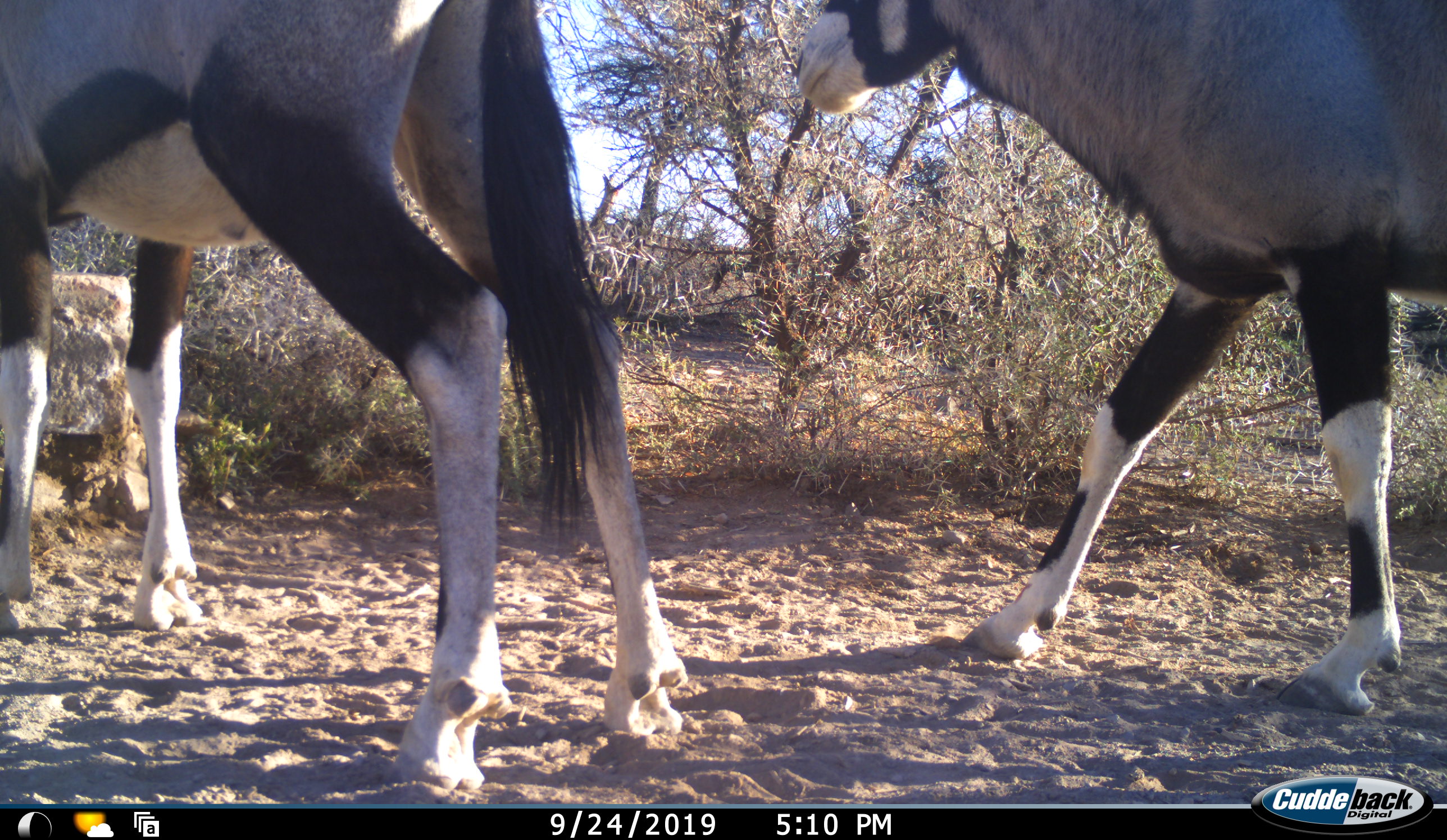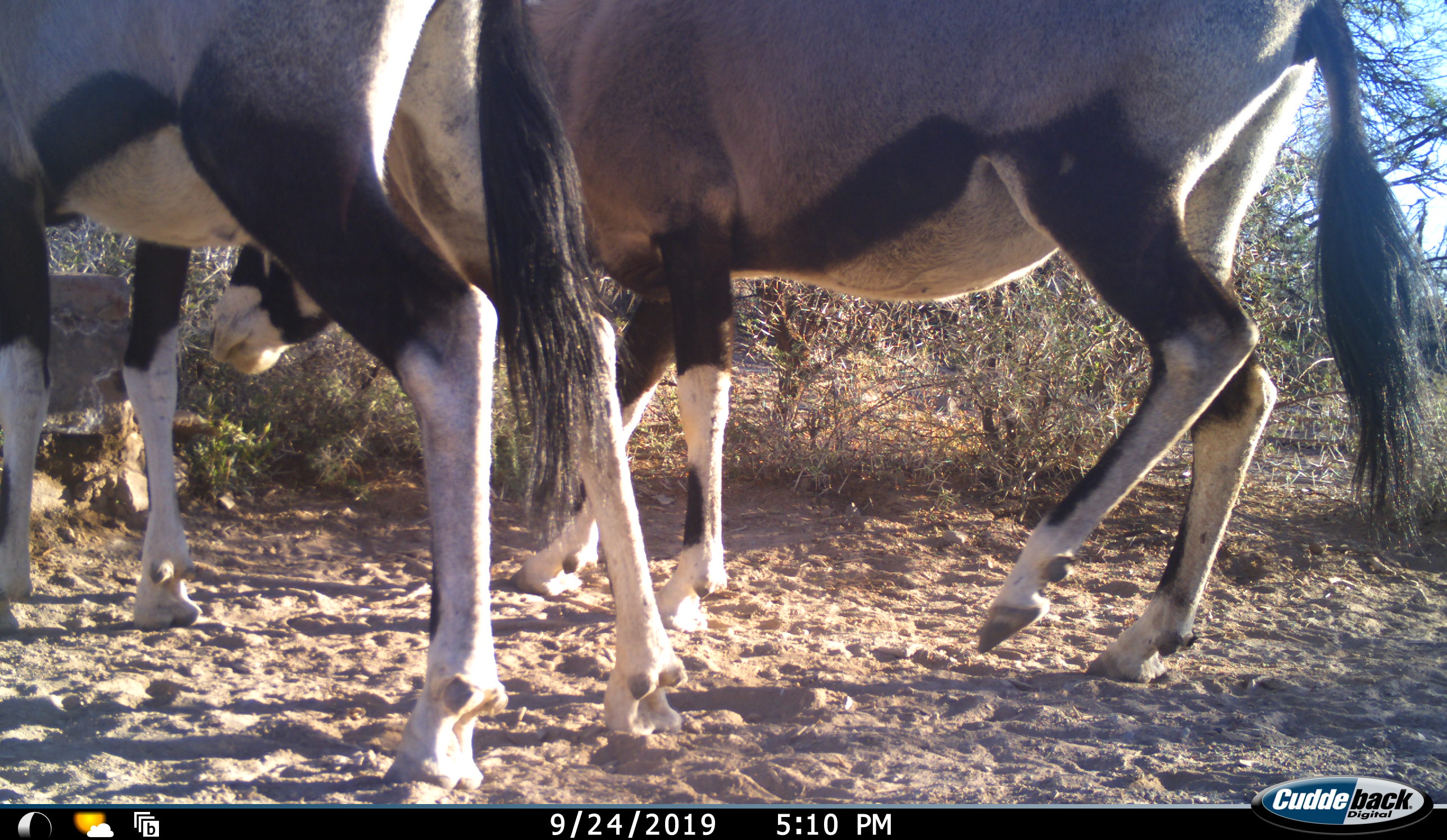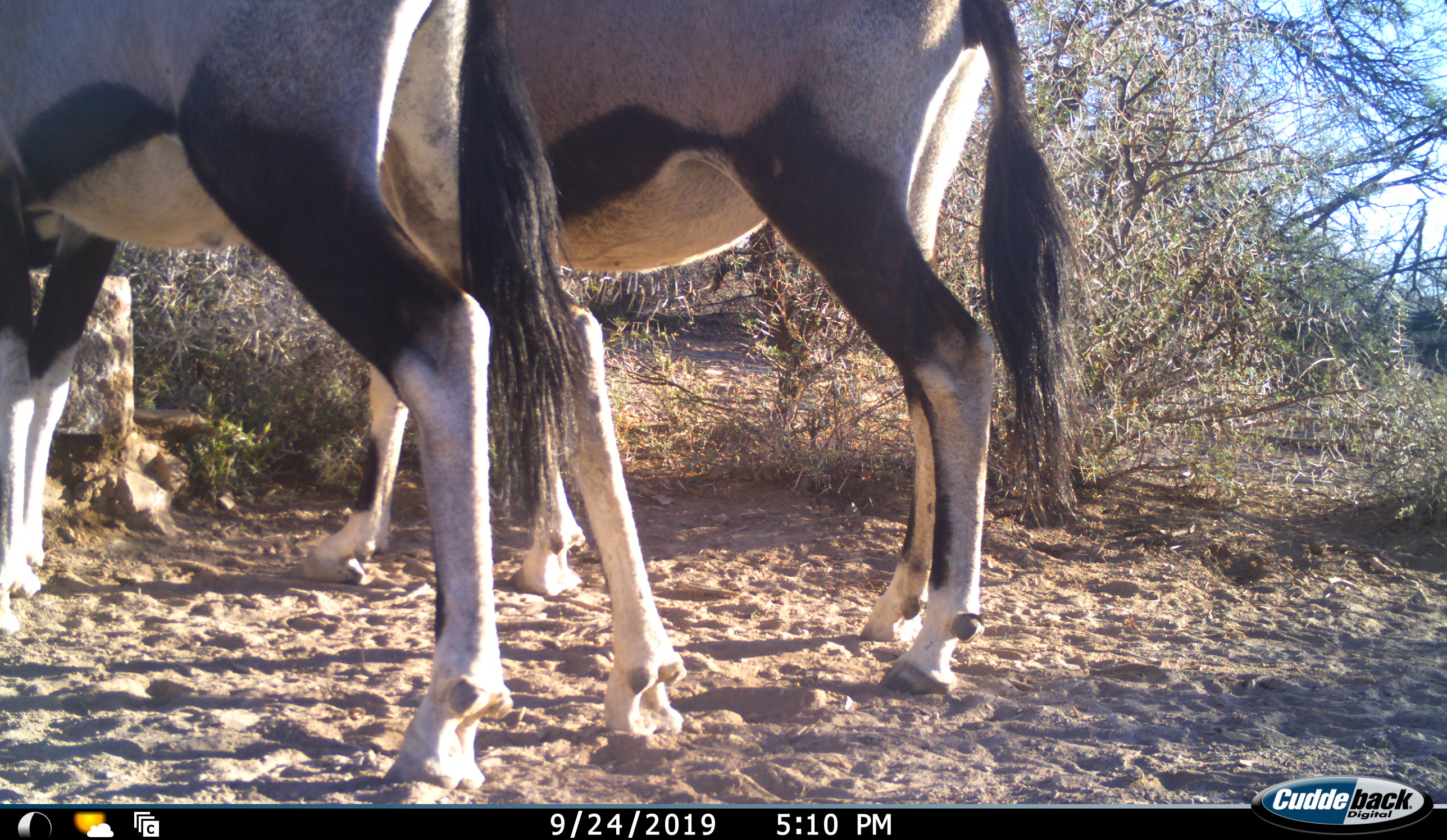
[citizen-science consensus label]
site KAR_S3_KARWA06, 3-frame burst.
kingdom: Animalia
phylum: Chordata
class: Mammalia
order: Artiodactyla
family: Bovidae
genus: Oryx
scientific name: Oryx gazella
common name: gemsbok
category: oryx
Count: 2.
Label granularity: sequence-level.